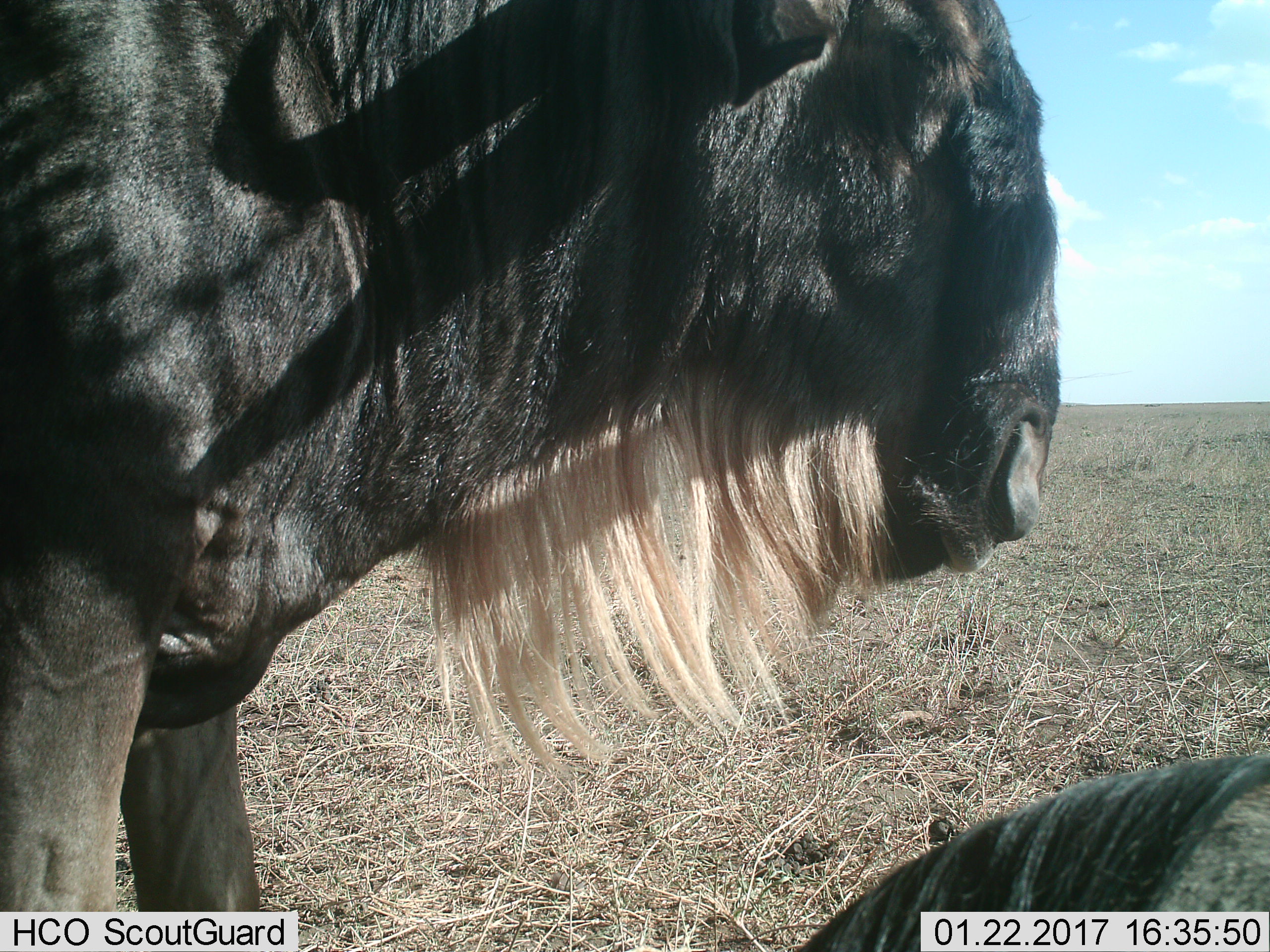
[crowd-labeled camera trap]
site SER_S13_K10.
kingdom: Animalia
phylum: Chordata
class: Mammalia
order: Artiodactyla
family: Bovidae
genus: Connochaetes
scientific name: Connochaetes taurinus taurinus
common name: blue wildebeest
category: wildebeestblue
Wildebeestblue (blue wildebeest) (Connochaetes taurinus taurinus), count 2. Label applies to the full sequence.